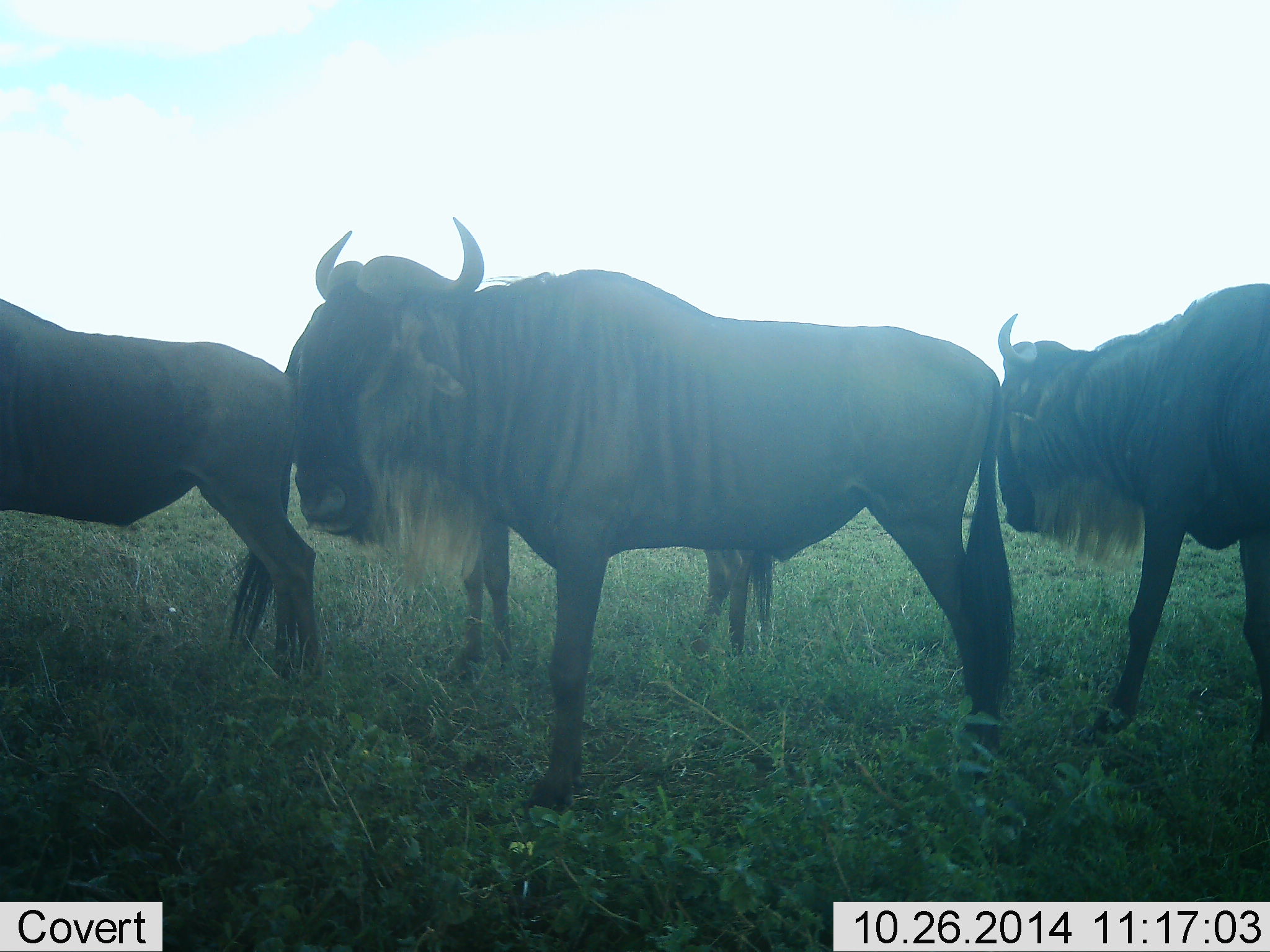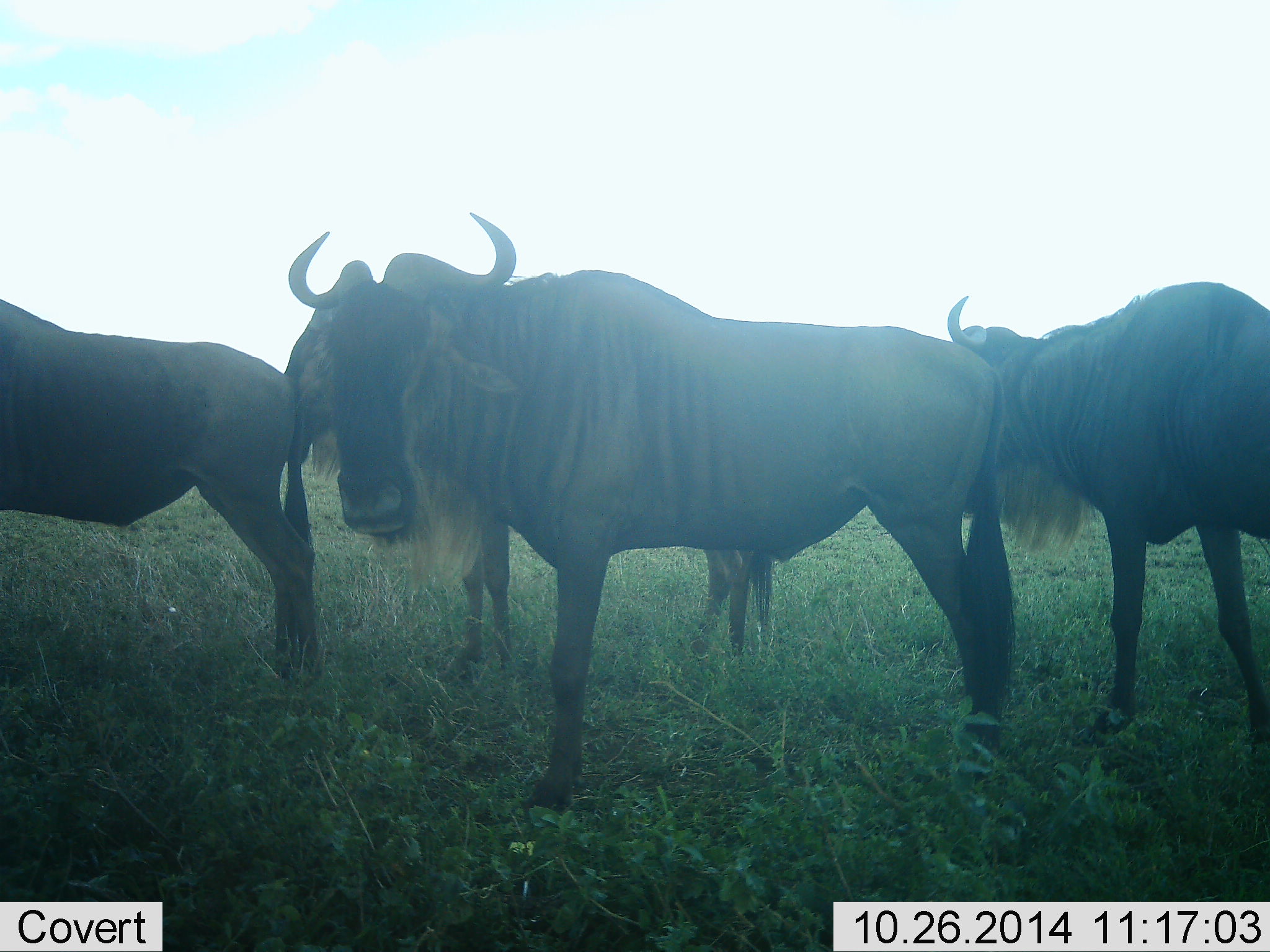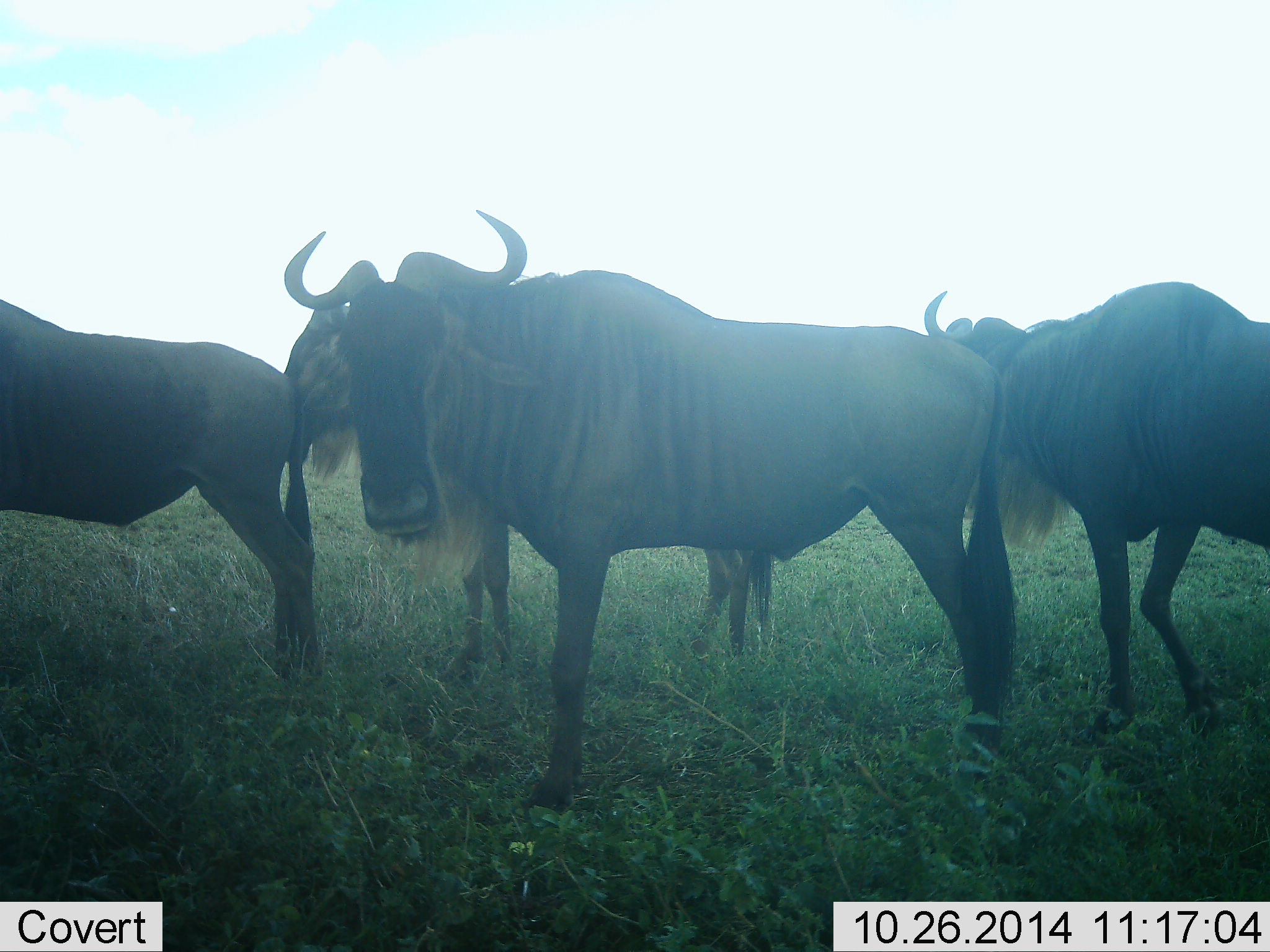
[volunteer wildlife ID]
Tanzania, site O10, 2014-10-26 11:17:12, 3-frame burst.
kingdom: Animalia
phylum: Chordata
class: Mammalia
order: Artiodactyla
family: Bovidae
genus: Connochaetes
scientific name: Connochaetes taurinus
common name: blue wildebeest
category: wildebeest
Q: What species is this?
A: Wildebeest (blue wildebeest) (Connochaetes taurinus).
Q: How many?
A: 4.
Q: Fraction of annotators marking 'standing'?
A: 90%.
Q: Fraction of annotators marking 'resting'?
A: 0%.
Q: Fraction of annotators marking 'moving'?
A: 20%.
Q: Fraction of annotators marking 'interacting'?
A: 0%.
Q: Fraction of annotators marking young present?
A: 0%.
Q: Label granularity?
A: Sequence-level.